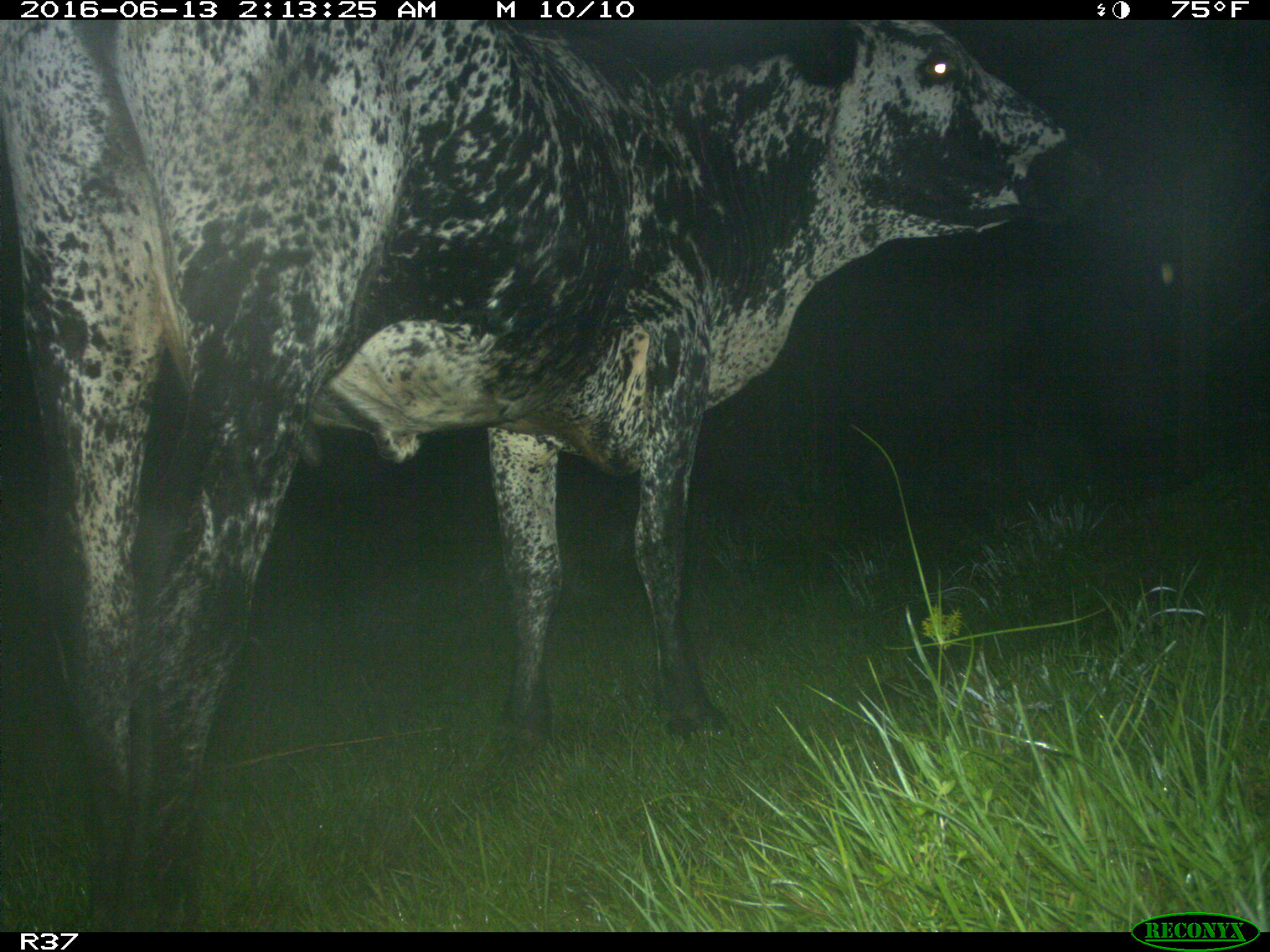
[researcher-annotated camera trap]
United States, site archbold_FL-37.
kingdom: Animalia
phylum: Chordata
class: Mammalia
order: Artiodactyla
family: Bovidae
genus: Bos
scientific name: Bos taurus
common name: domestic cow